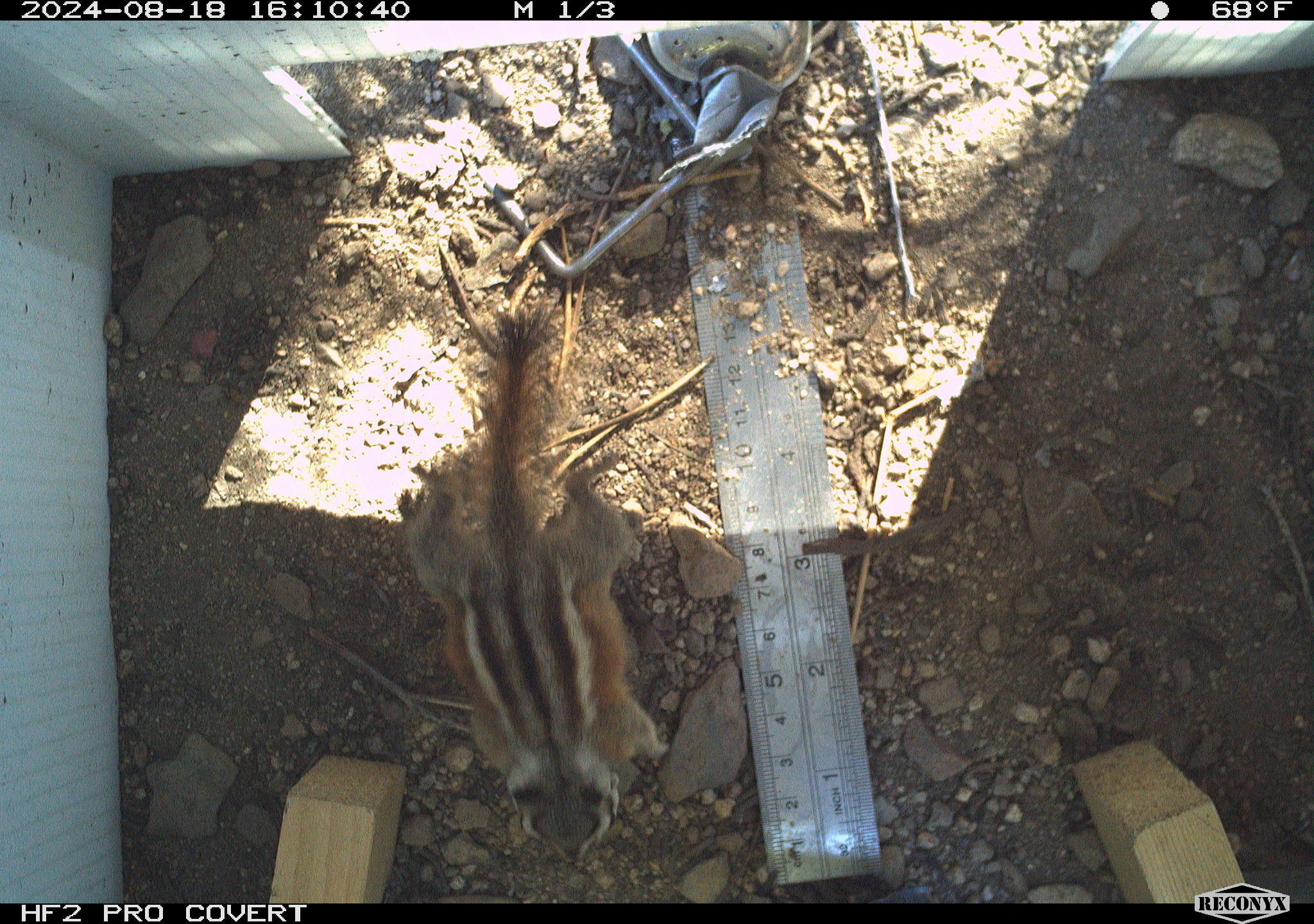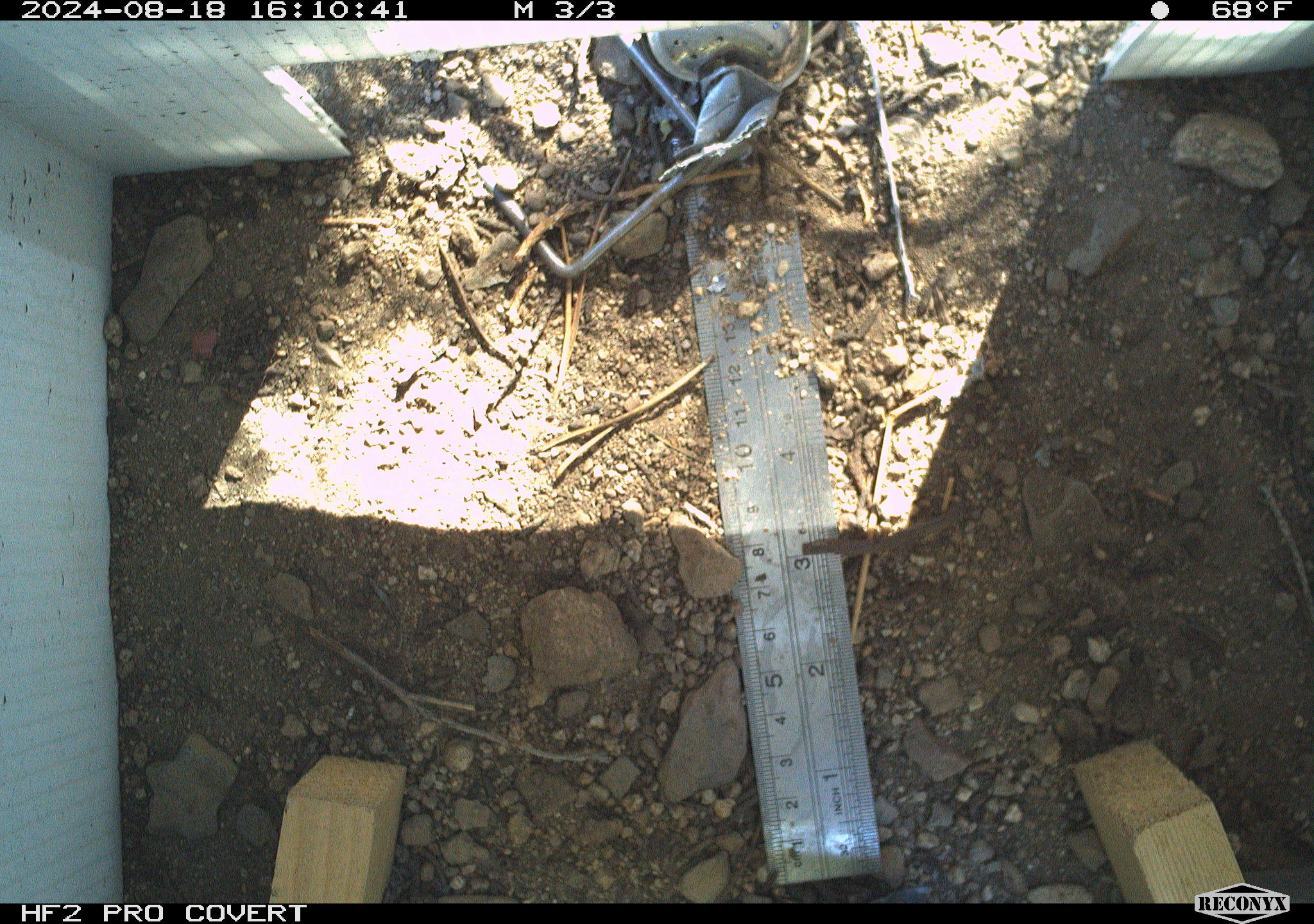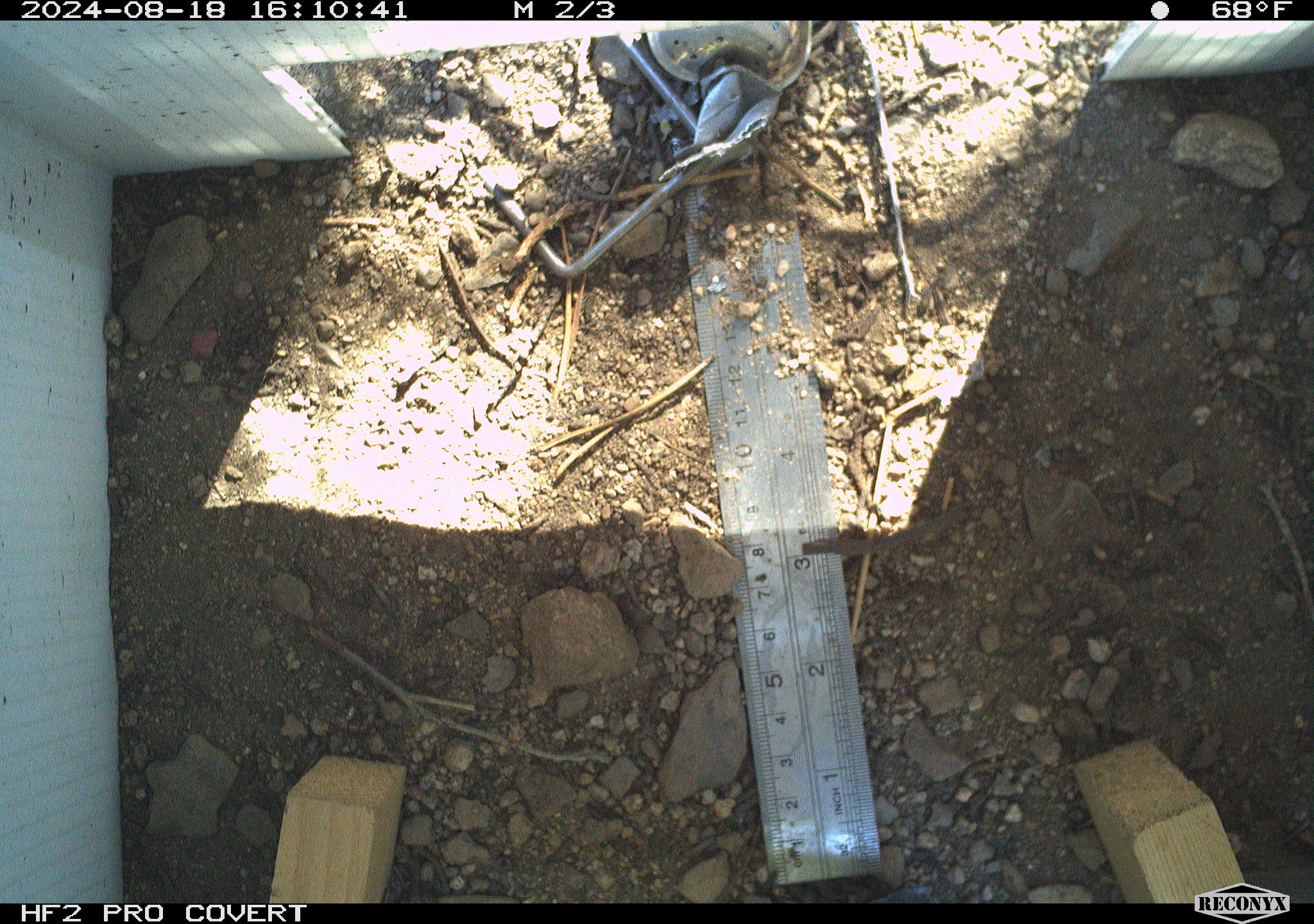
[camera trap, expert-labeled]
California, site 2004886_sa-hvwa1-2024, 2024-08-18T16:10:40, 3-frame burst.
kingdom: Animalia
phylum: Chordata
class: Mammalia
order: Rodentia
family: Sciuridae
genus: Neotamias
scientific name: Neotamias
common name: western chipmunks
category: neotamias species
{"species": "neotamias species (western chipmunks) (Neotamias)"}